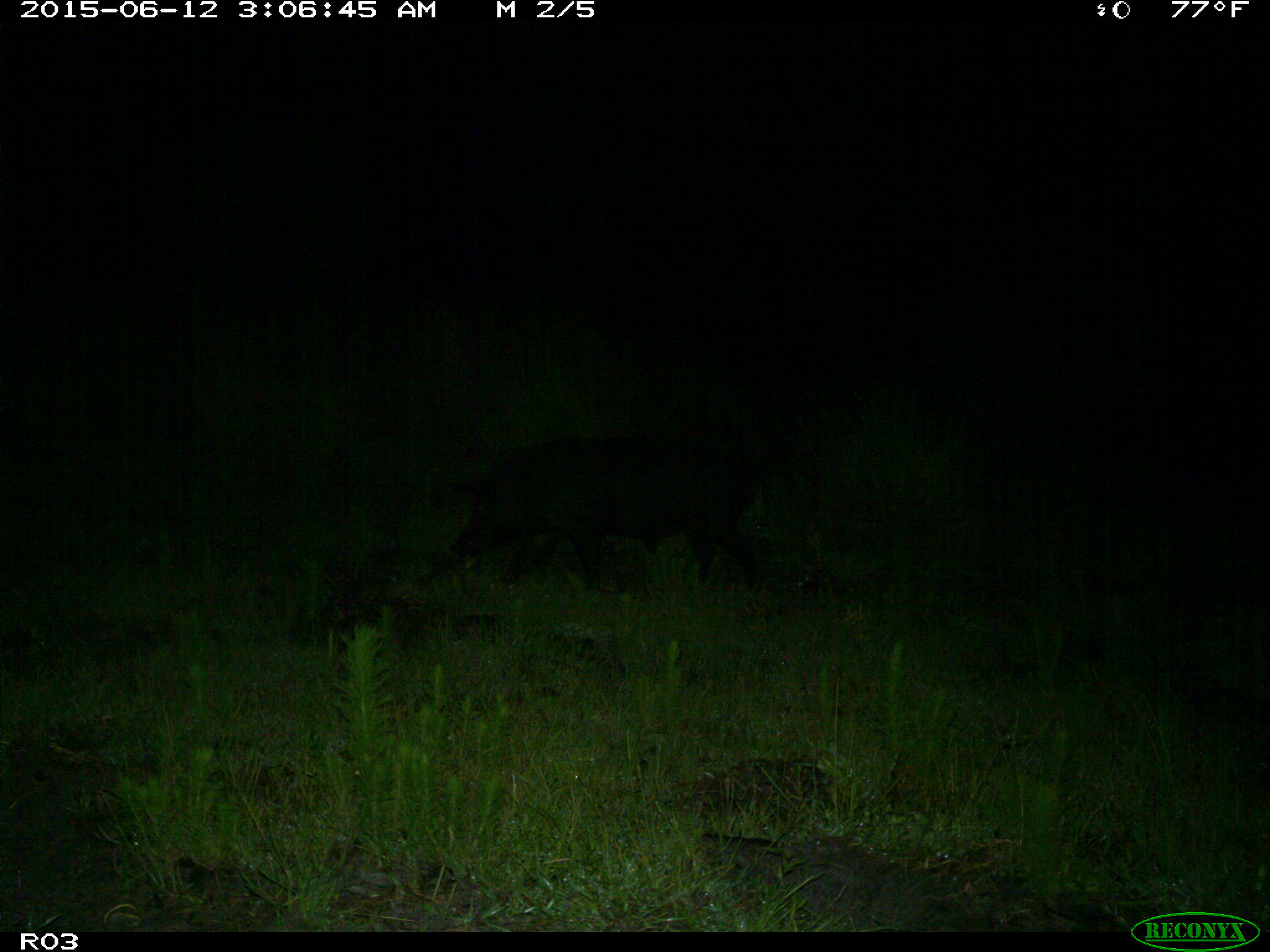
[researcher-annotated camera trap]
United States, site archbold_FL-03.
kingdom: Animalia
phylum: Chordata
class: Mammalia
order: Artiodactyla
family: Suidae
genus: Sus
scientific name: Sus scrofa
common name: wild boar